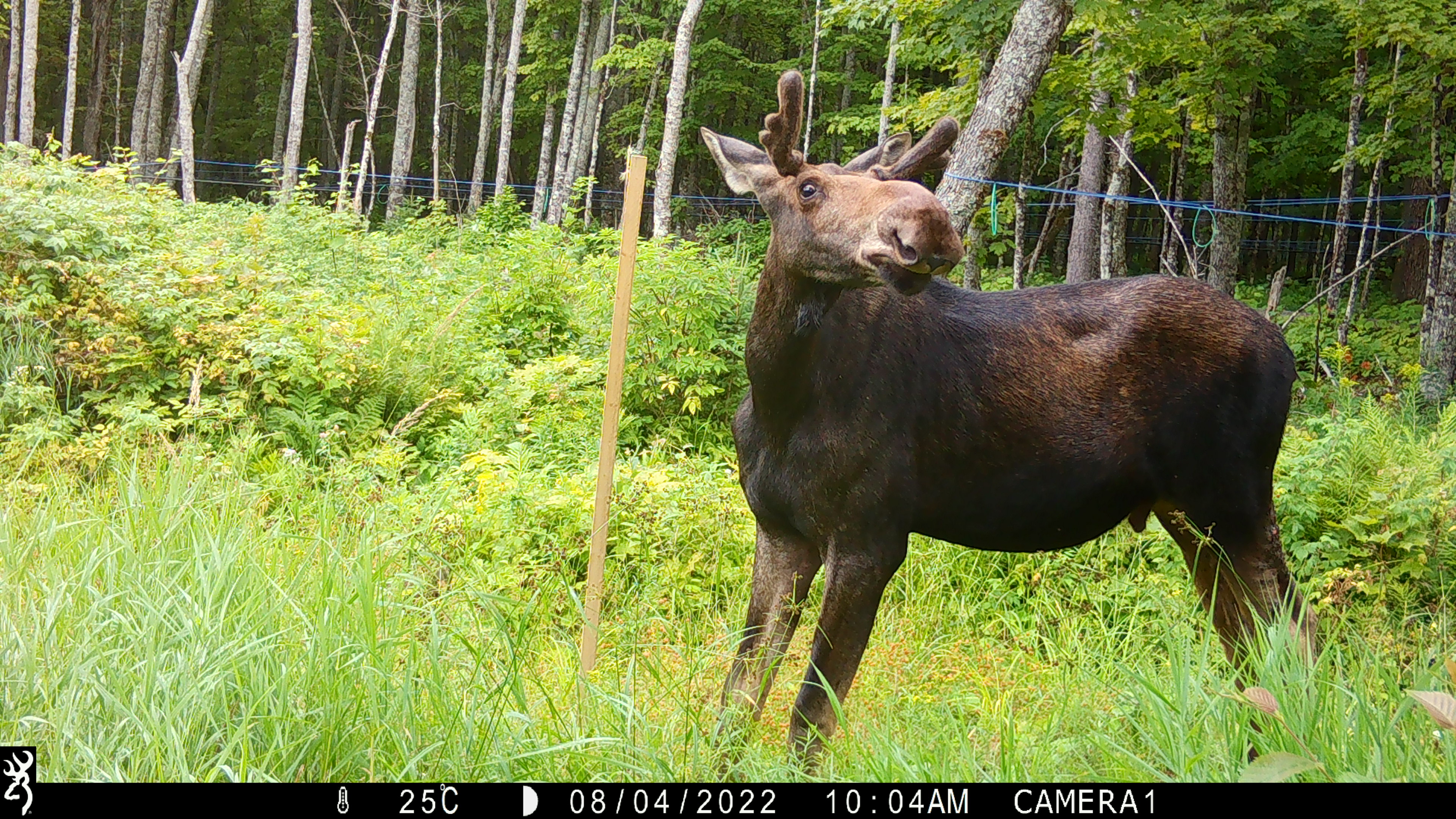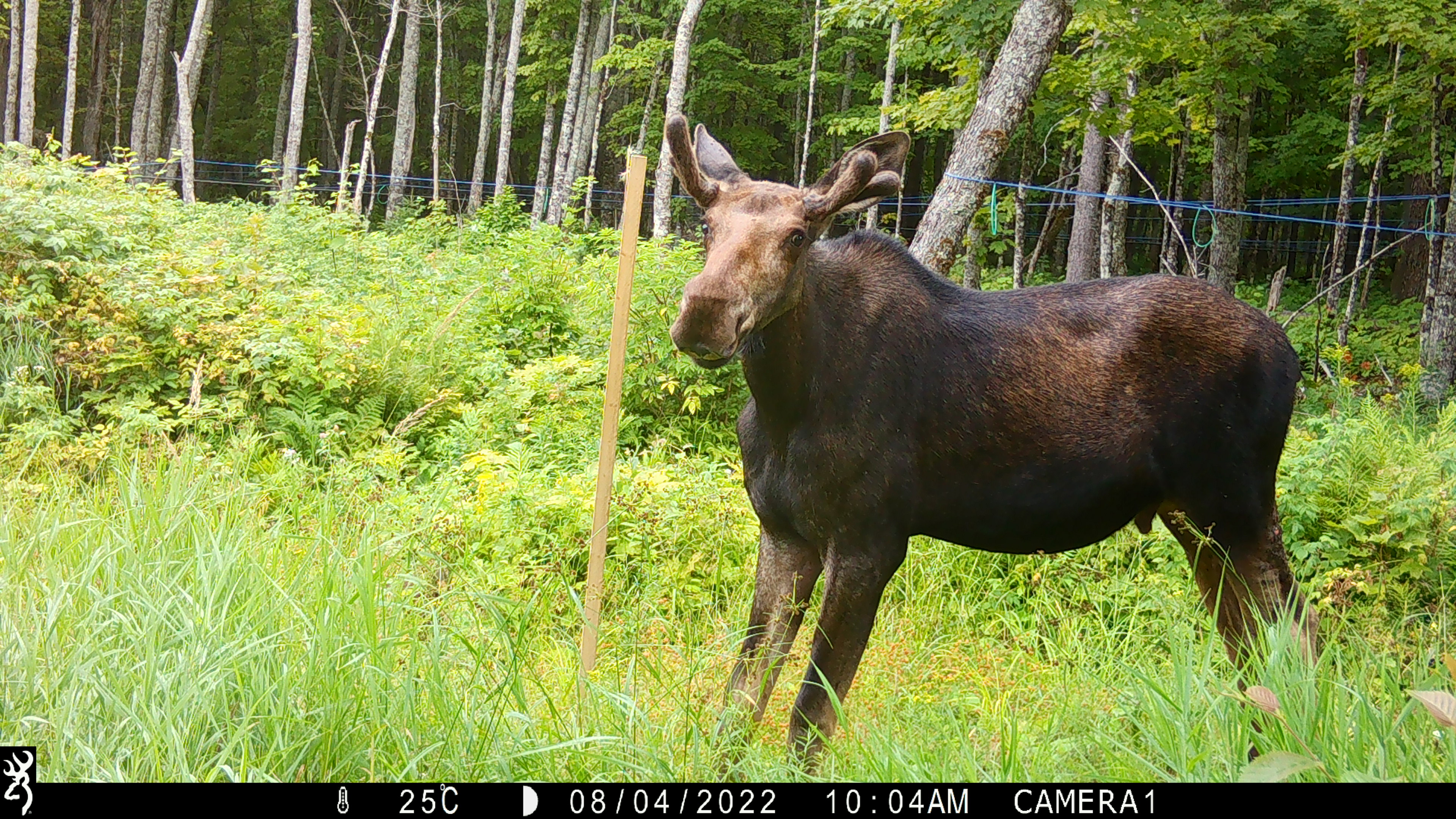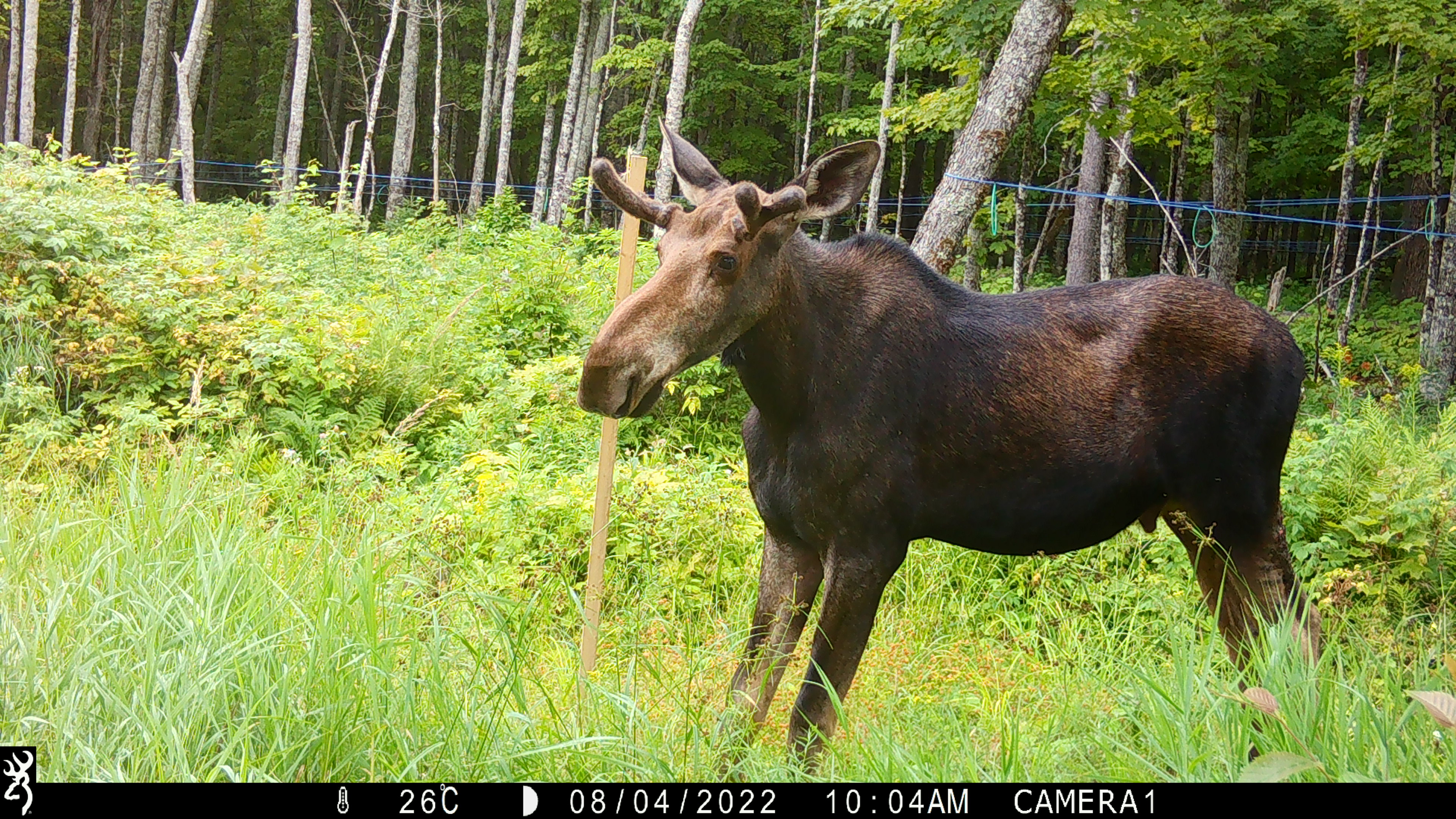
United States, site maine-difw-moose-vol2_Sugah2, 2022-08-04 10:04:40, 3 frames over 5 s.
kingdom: Animalia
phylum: Chordata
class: Mammalia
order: Artiodactyla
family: Cervidae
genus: Alces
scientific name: Alces alces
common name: moose